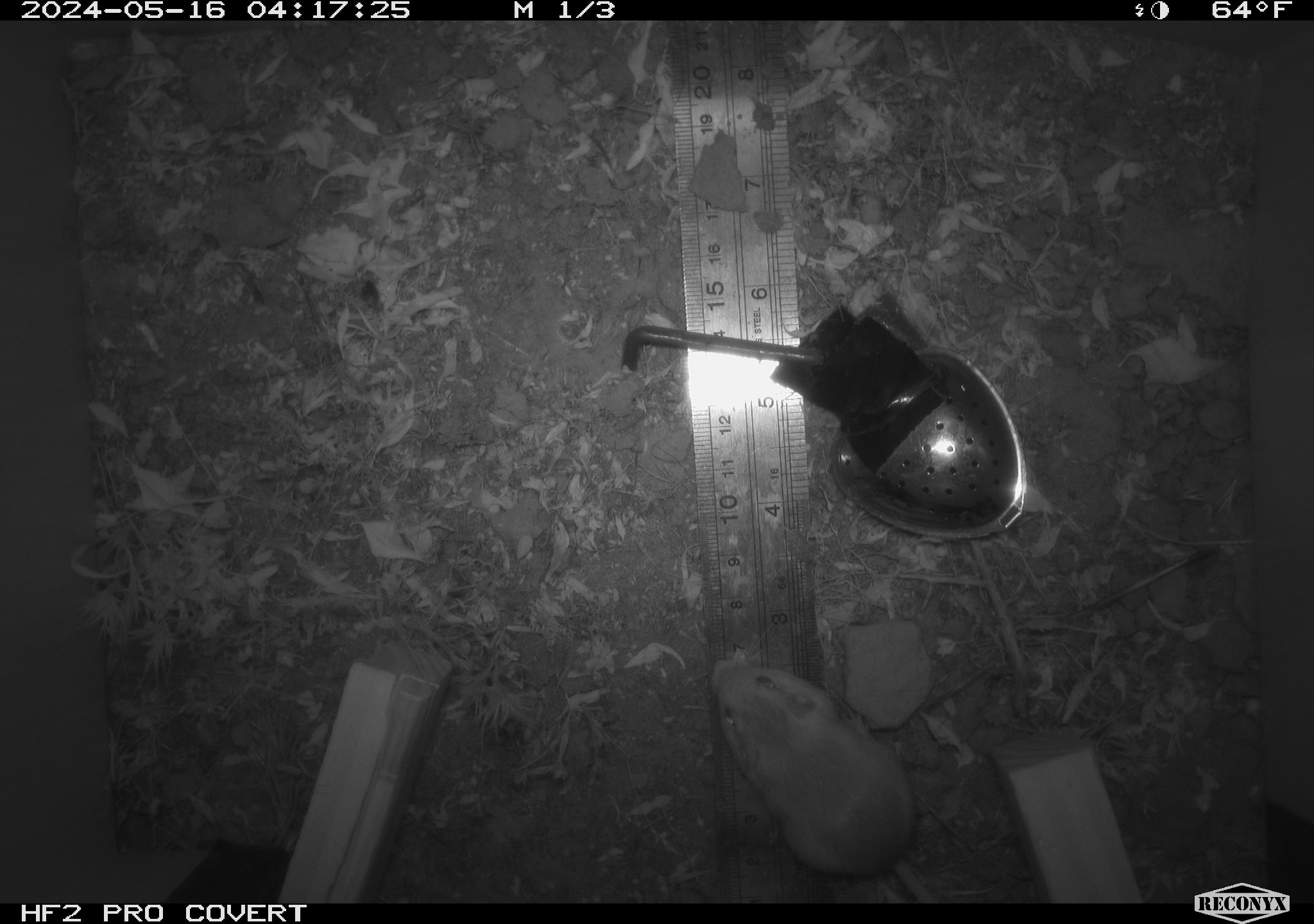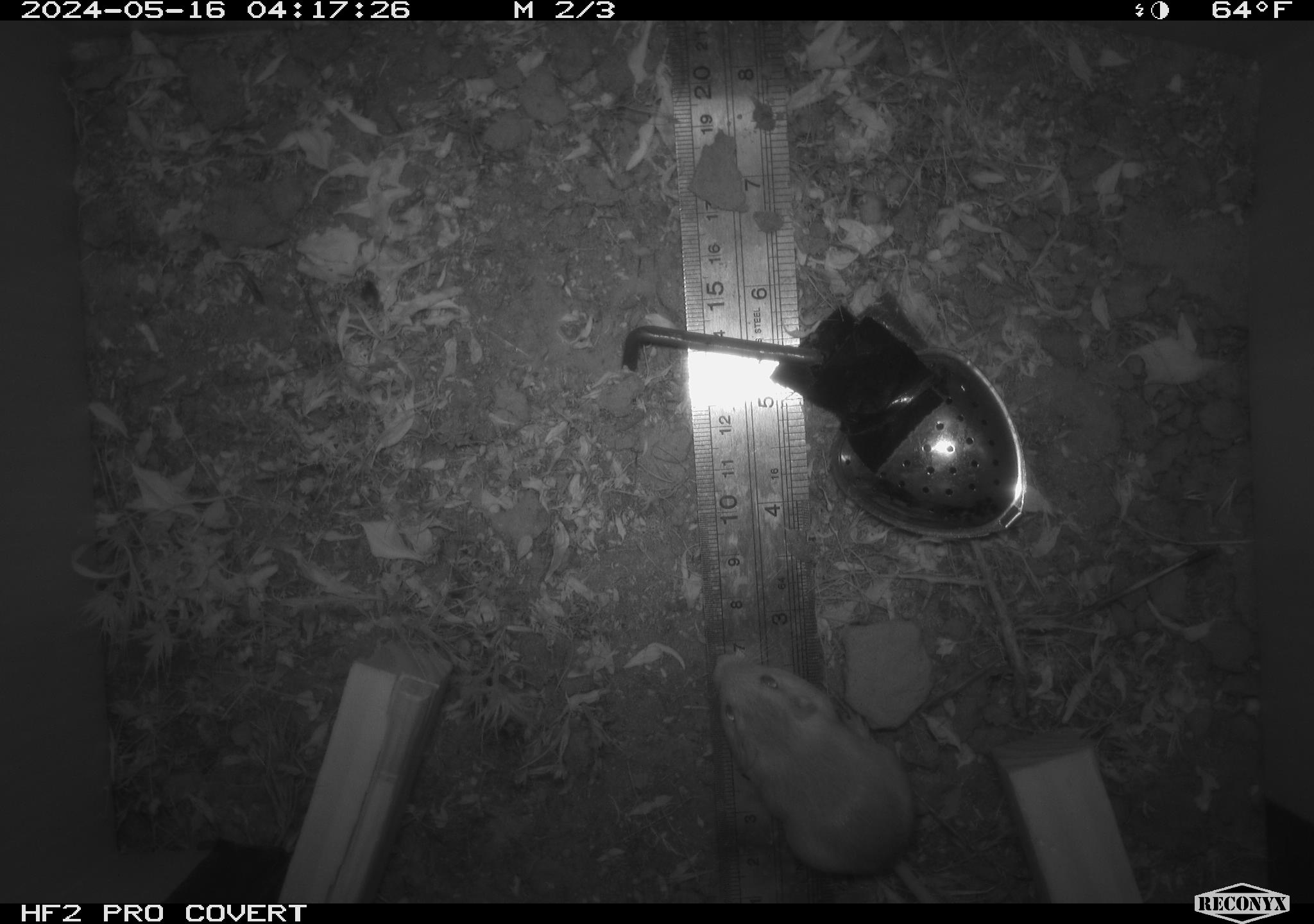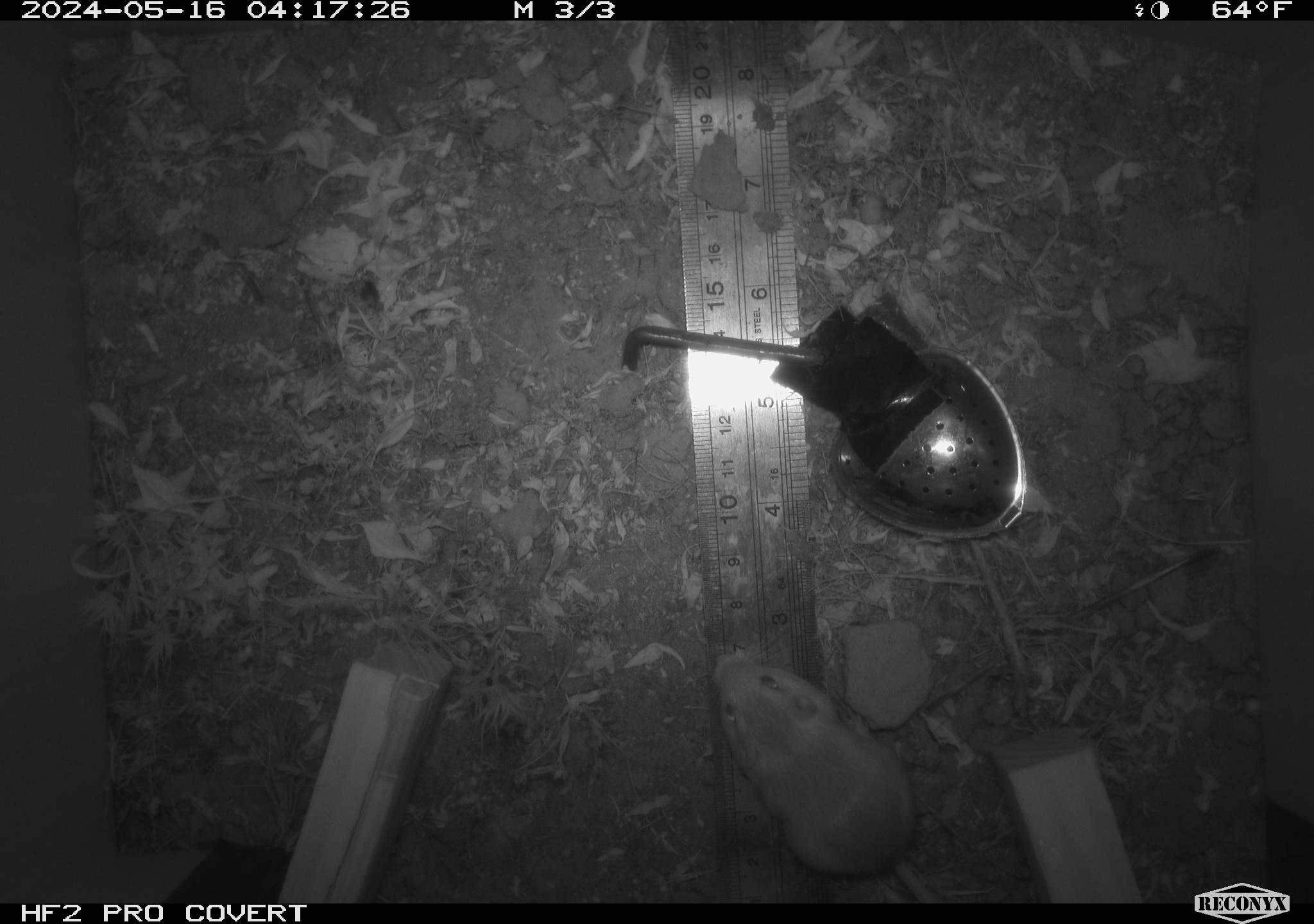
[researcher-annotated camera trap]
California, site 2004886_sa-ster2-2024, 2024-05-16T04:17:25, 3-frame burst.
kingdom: Animalia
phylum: Chordata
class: Mammalia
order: Rodentia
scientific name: Rodentia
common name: mouse species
Mouse species (Rodentia).